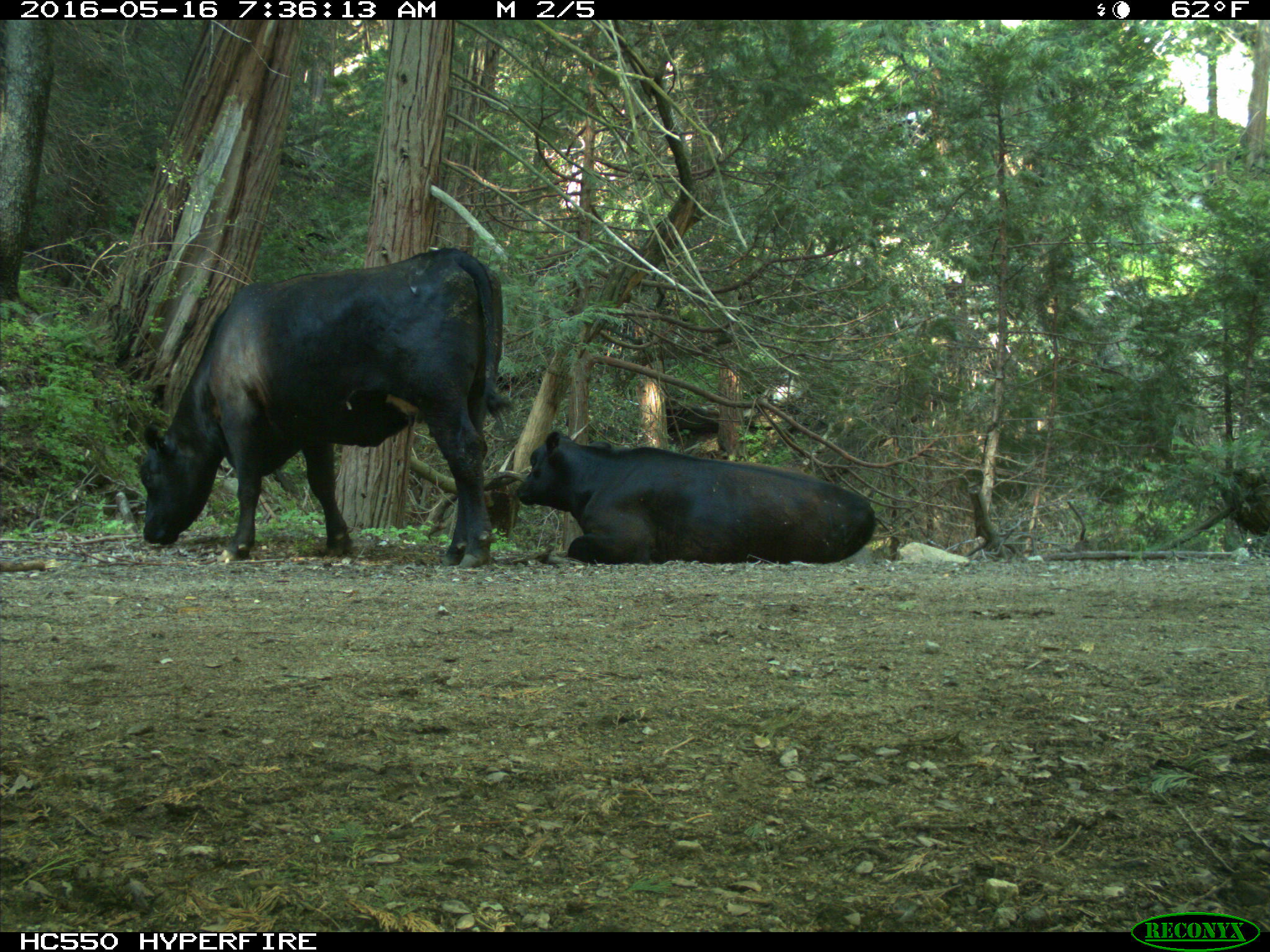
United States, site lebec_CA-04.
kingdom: Animalia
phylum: Chordata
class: Mammalia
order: Artiodactyla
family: Bovidae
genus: Bos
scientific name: Bos taurus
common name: domestic cow